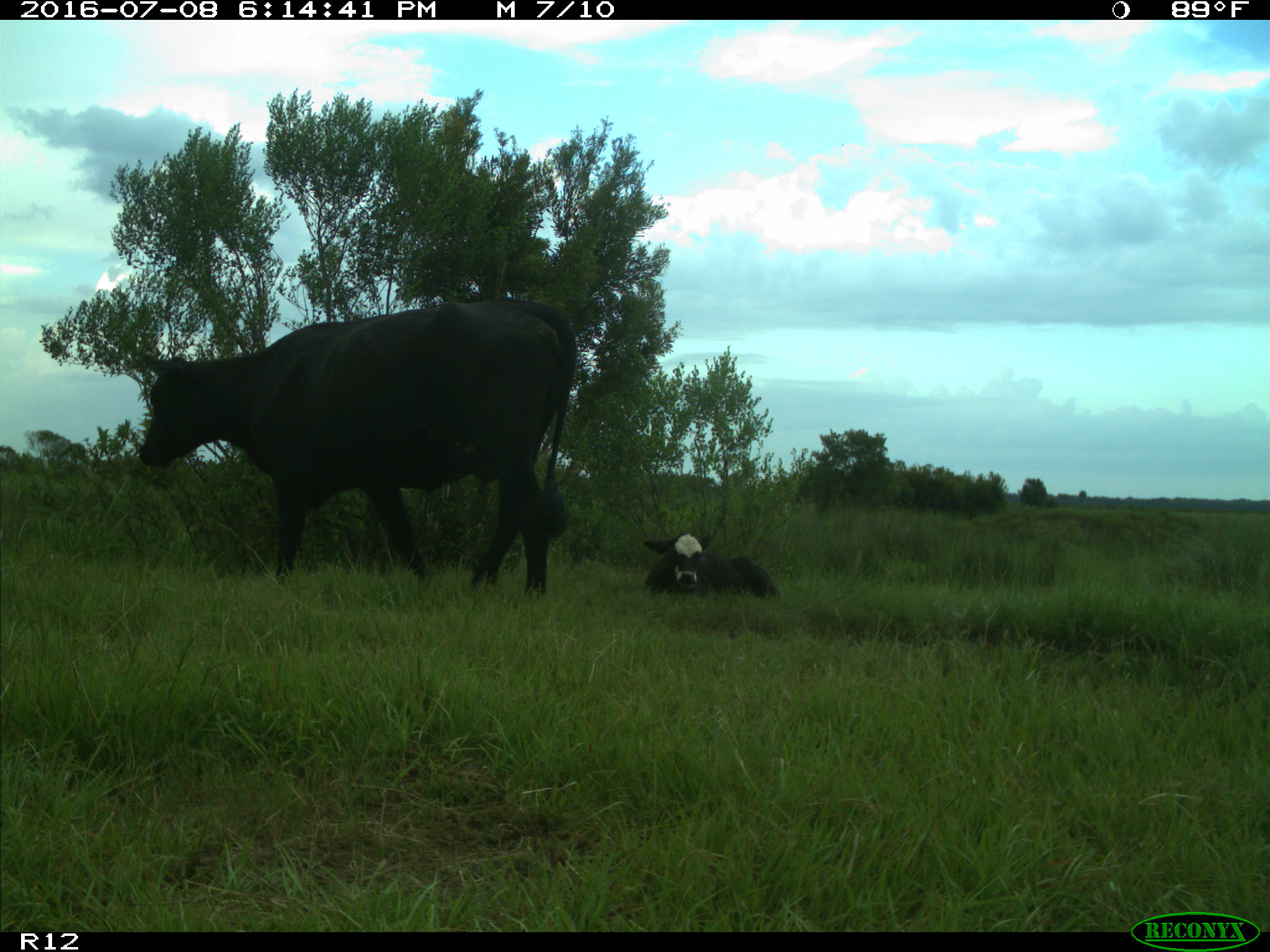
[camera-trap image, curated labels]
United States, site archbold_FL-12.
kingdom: Animalia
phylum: Chordata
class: Mammalia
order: Artiodactyla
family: Bovidae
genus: Bos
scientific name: Bos taurus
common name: domestic cow